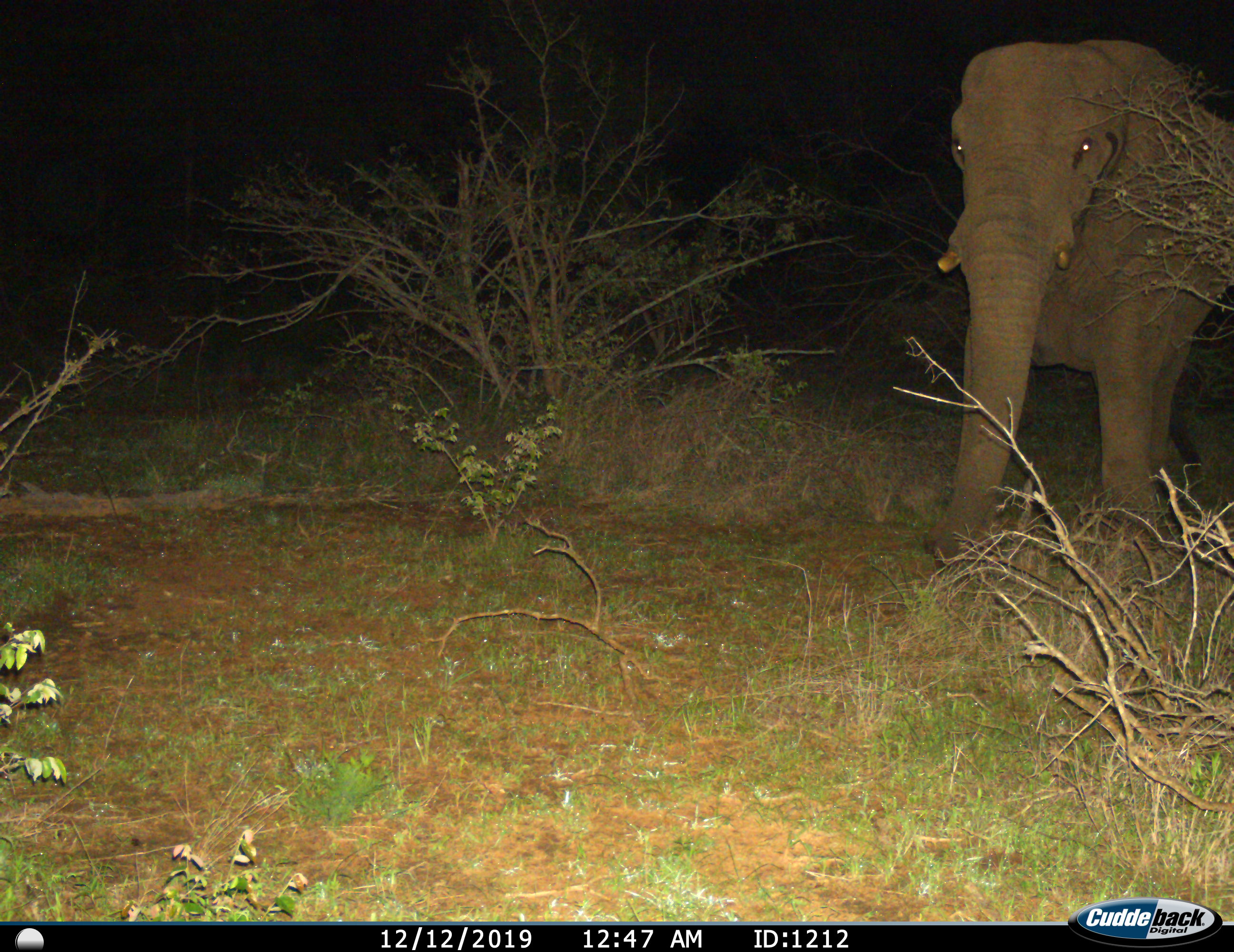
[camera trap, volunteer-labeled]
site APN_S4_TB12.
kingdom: Animalia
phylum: Chordata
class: Mammalia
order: Proboscidea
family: Elephantidae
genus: Loxodonta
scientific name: Loxodonta africana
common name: african bush elephant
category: elephant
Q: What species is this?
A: Elephant (african bush elephant) (Loxodonta africana).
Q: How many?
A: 1.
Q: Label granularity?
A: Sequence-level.